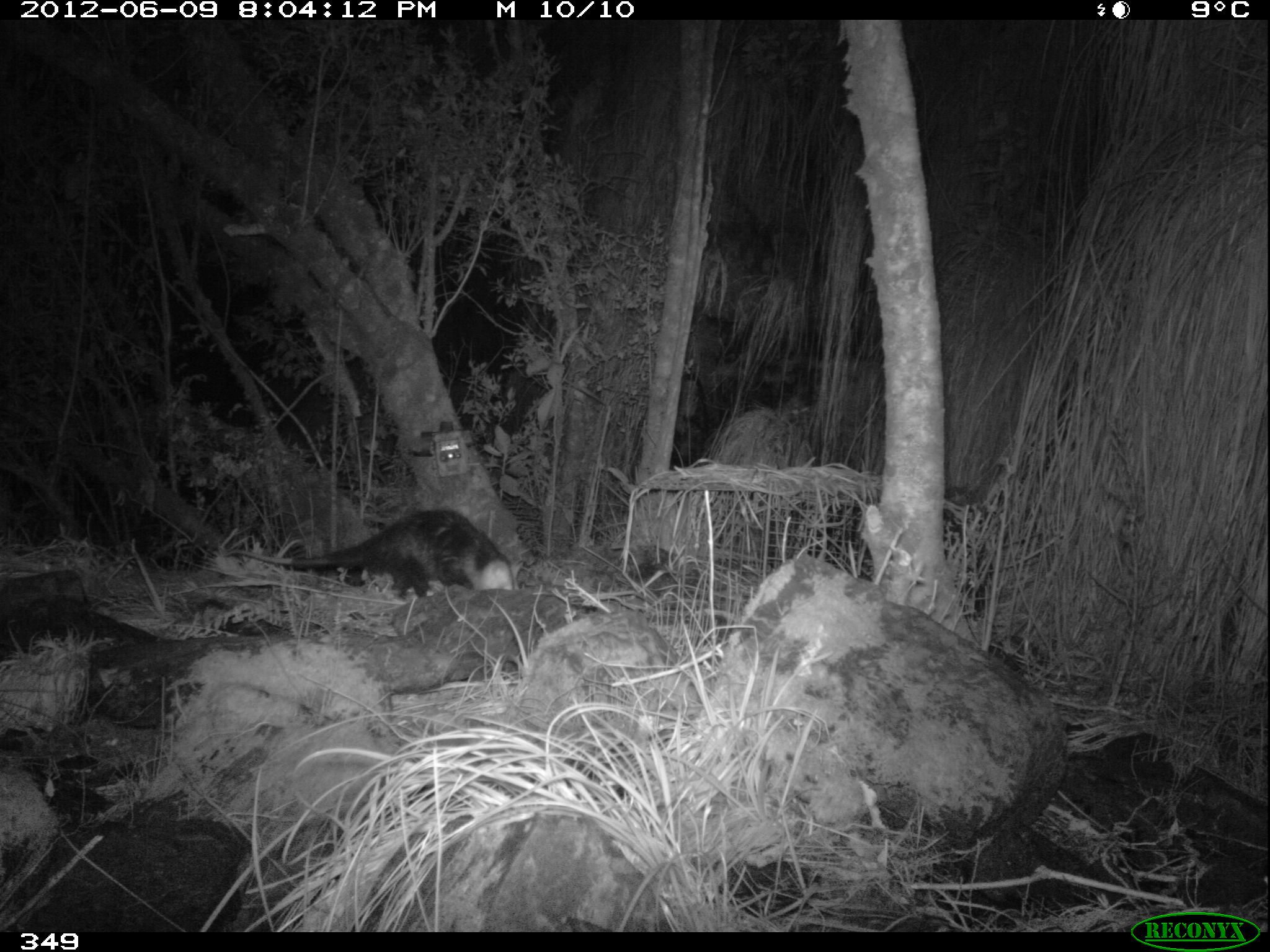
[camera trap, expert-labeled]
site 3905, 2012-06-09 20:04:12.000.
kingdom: Animalia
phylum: Chordata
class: Mammalia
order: Didelphimorphia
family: Didelphidae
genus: Didelphis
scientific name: Didelphis pernigra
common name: andean white-eared opossum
Didelphis pernigra (andean white-eared opossum).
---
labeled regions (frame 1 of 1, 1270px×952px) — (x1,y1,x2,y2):
didelphis pernigra: (219,506,516,605)